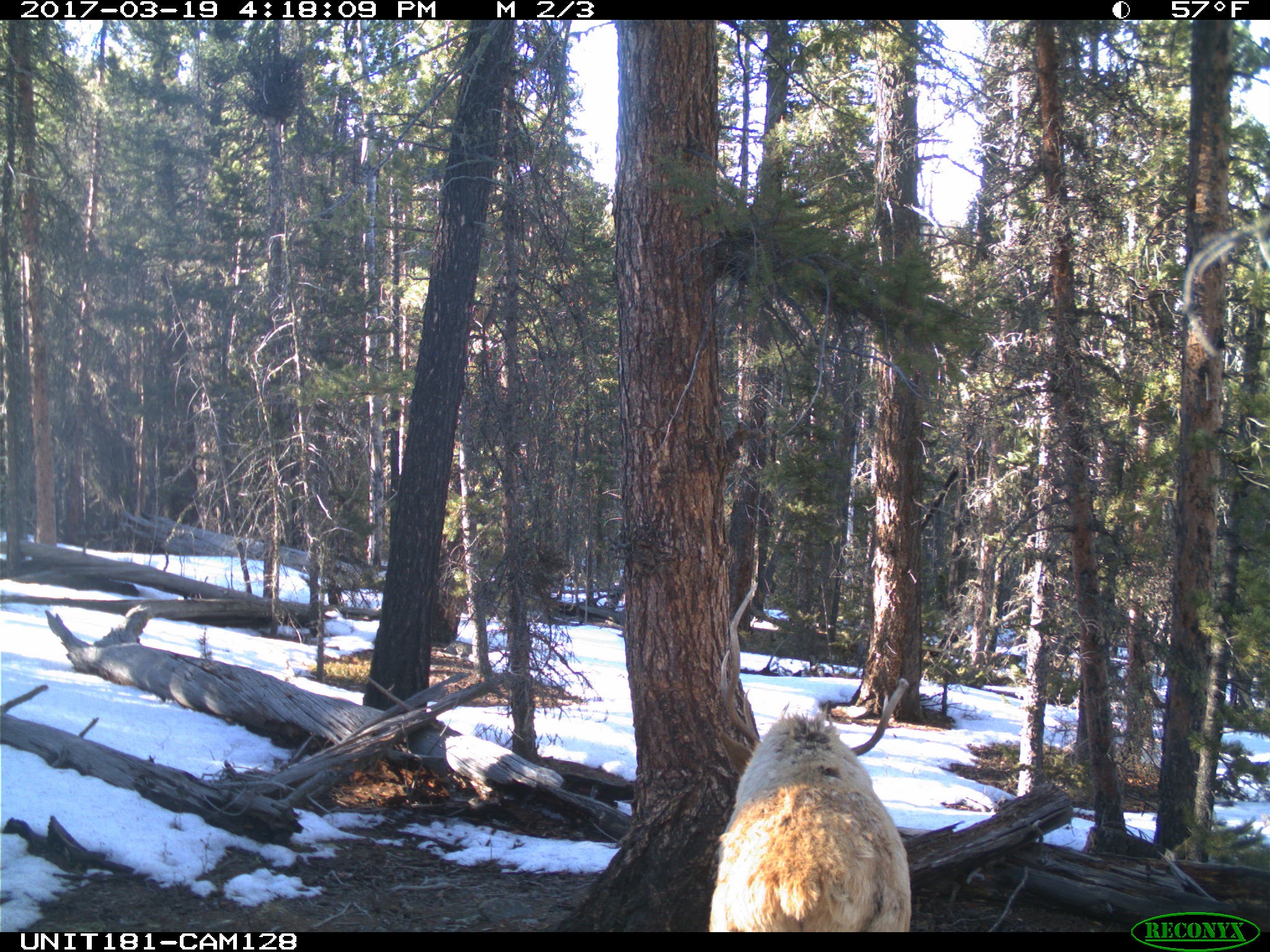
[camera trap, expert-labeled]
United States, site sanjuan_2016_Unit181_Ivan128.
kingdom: Animalia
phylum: Chordata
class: Mammalia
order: Artiodactyla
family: Cervidae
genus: Cervus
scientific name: Cervus elaphus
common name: red deer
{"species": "Cervus elaphus (red deer)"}